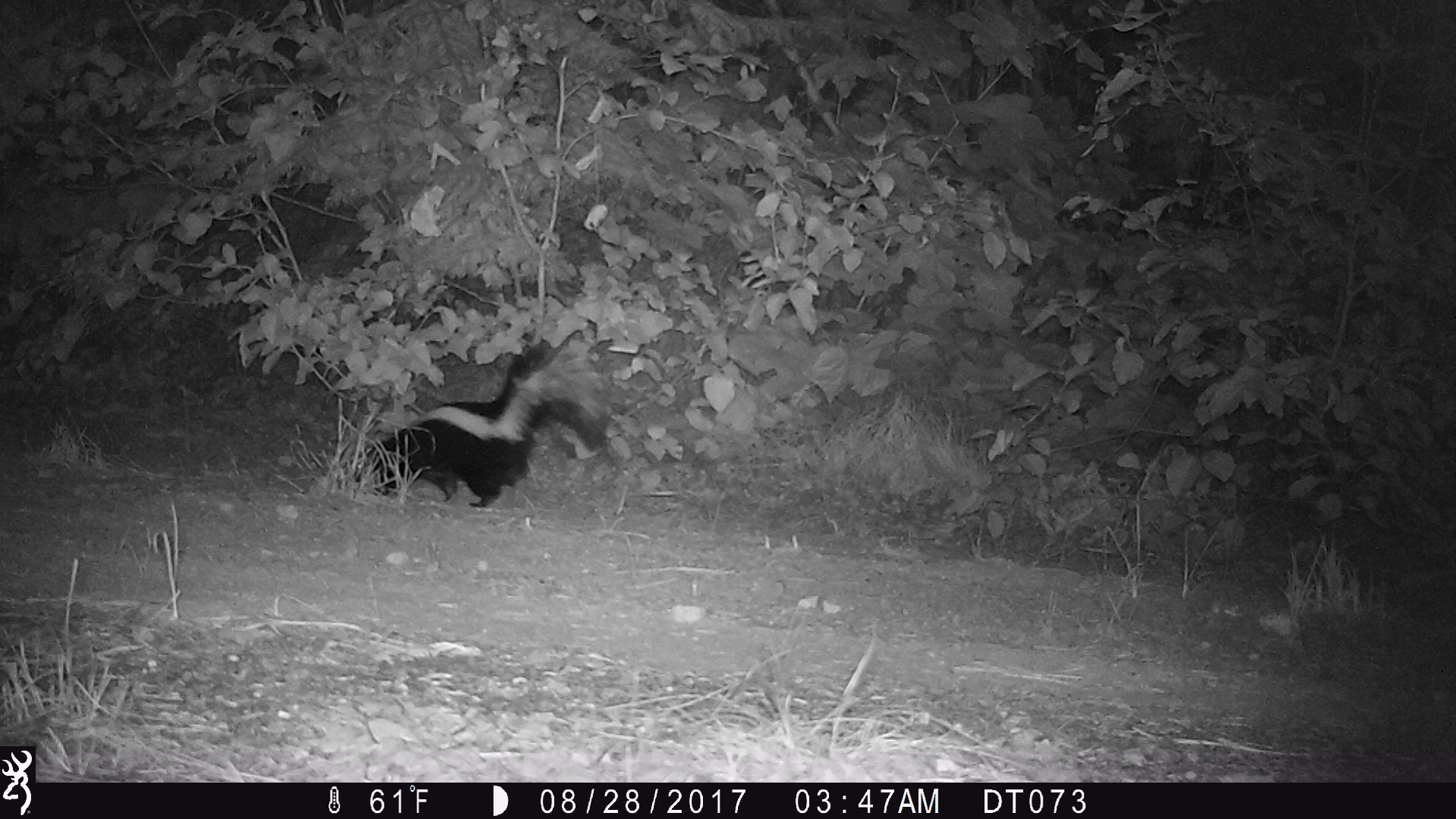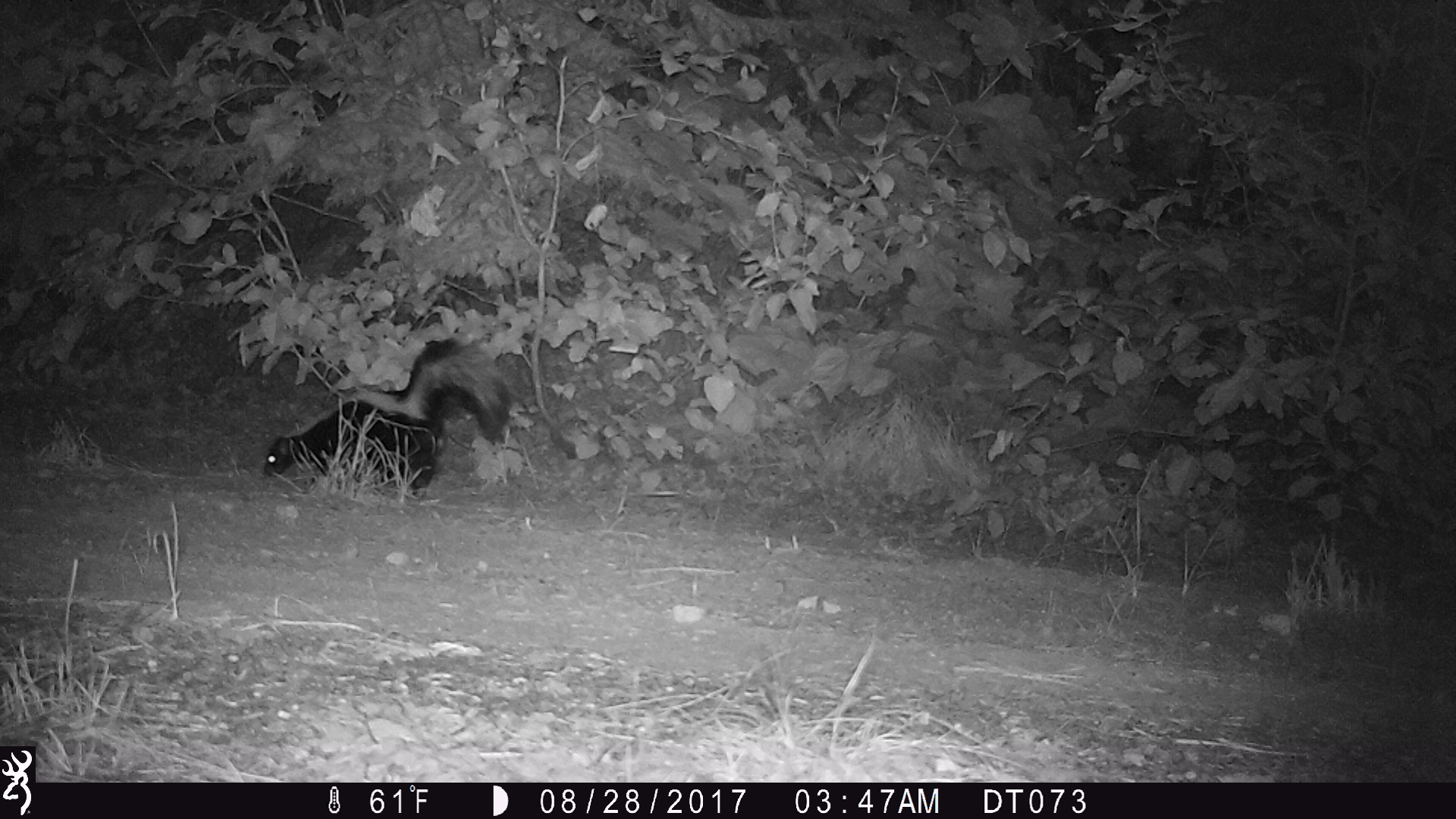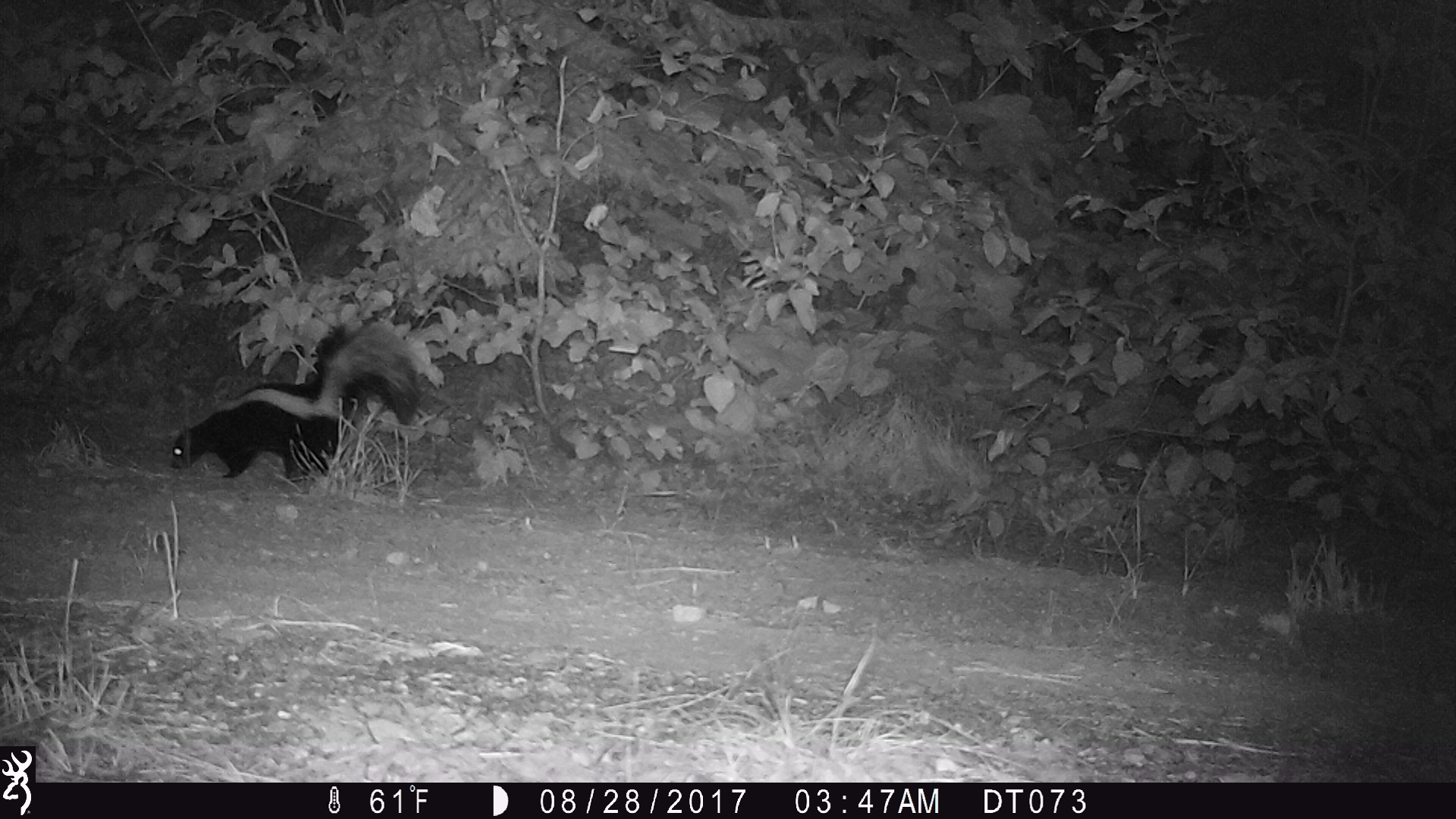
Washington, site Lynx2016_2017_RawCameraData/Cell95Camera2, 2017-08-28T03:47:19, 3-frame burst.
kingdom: Animalia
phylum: Chordata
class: Mammalia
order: Carnivora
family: Mephitidae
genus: Mephitis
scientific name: Mephitis mephitis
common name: striped skunk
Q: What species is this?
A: Mephitis mephitis (striped skunk).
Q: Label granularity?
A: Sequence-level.